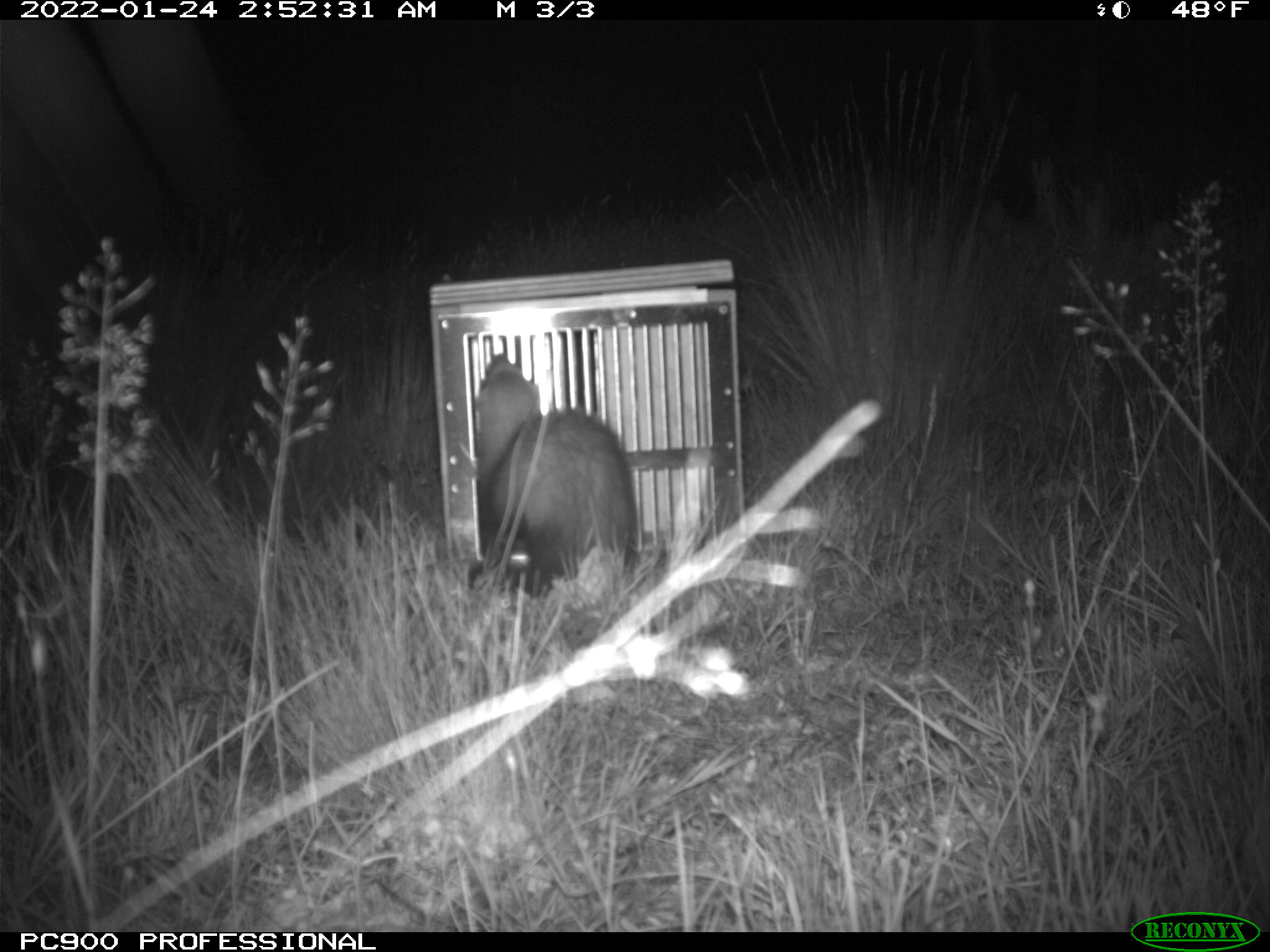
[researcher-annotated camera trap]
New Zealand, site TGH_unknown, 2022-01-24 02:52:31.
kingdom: Animalia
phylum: Chordata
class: Mammalia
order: Carnivora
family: Mustelidae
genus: Mustela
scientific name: Mustela furo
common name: ferret